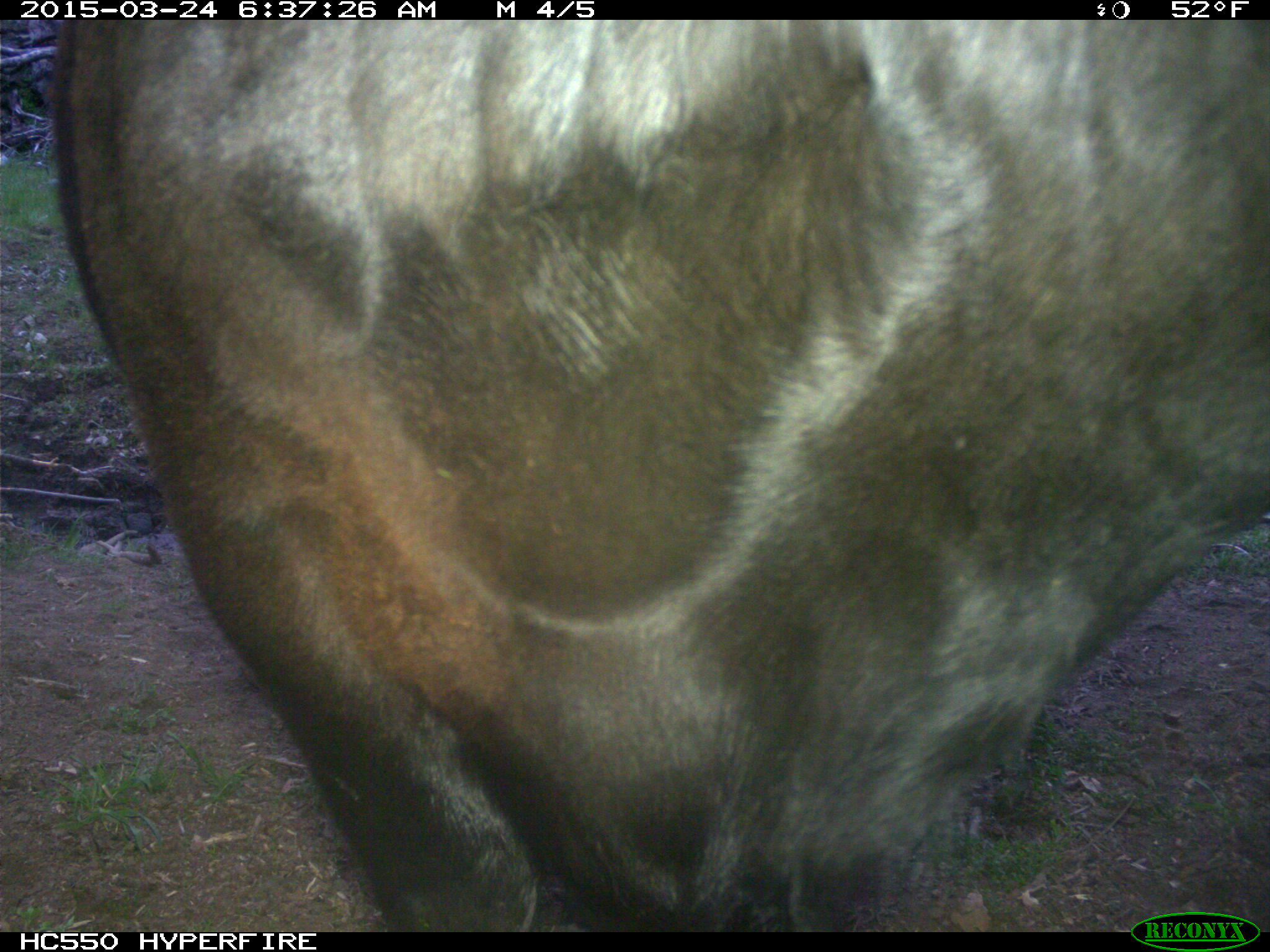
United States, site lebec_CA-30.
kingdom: Animalia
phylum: Chordata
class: Mammalia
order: Artiodactyla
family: Bovidae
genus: Bos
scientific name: Bos taurus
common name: domestic cow